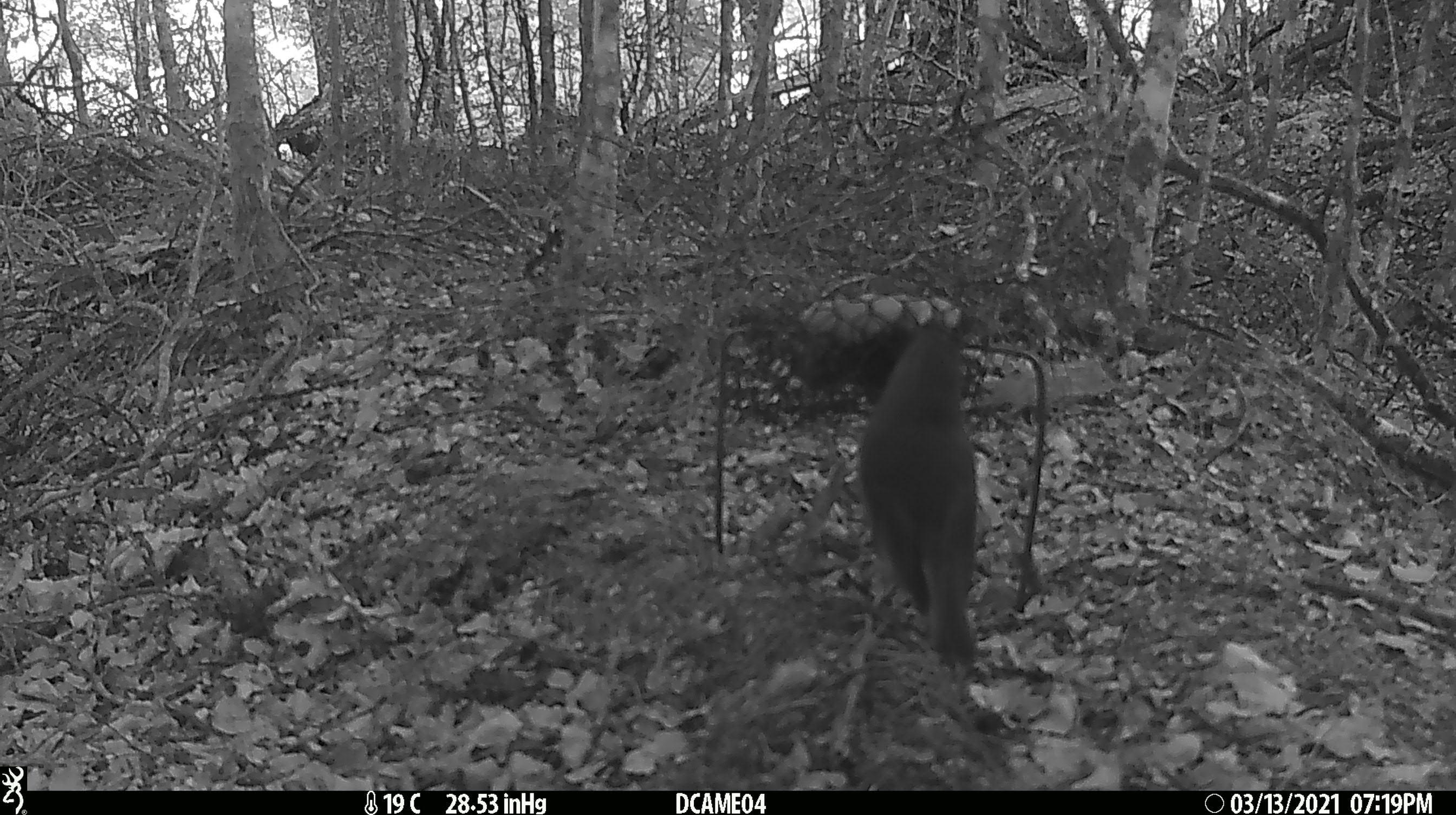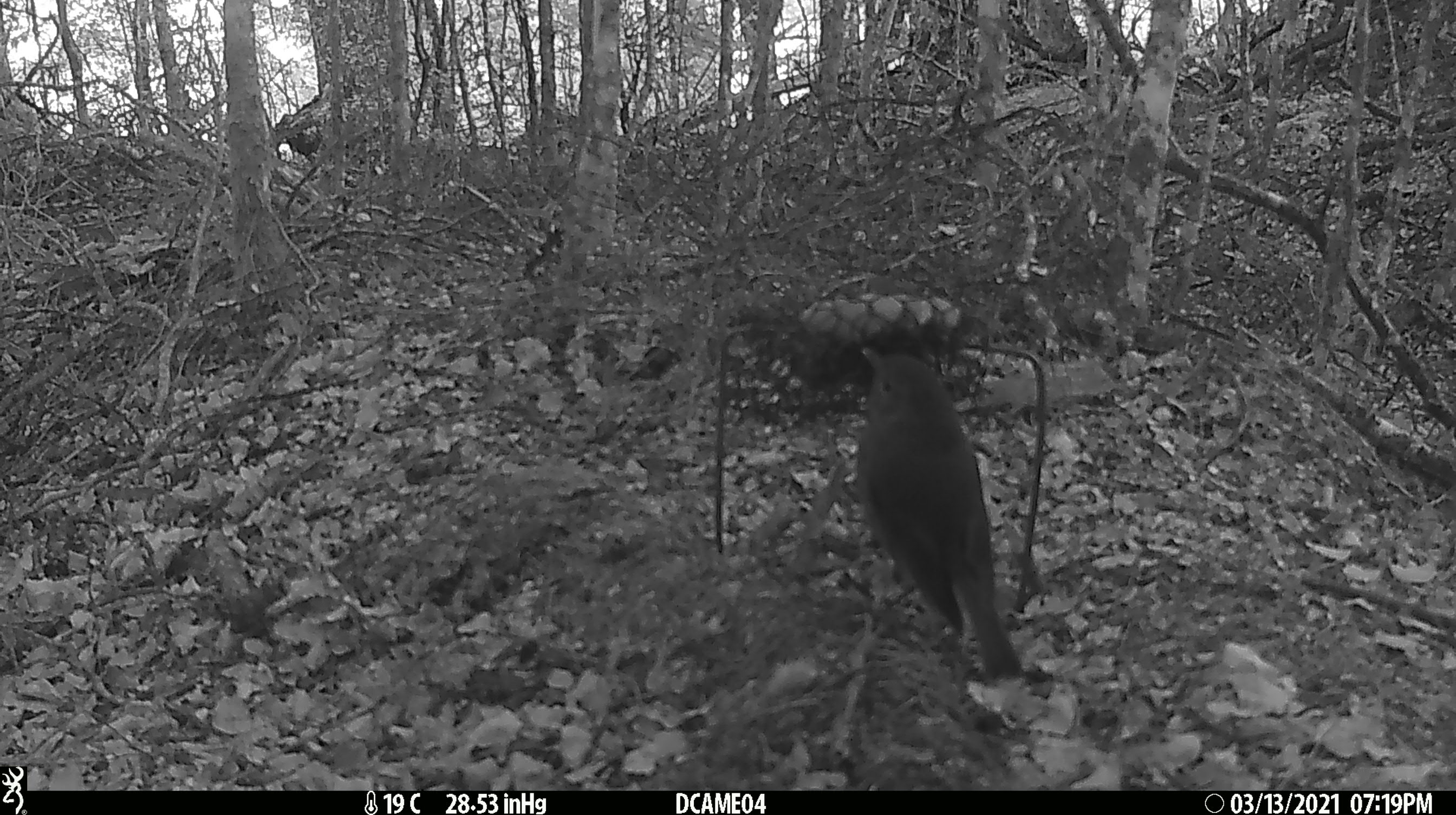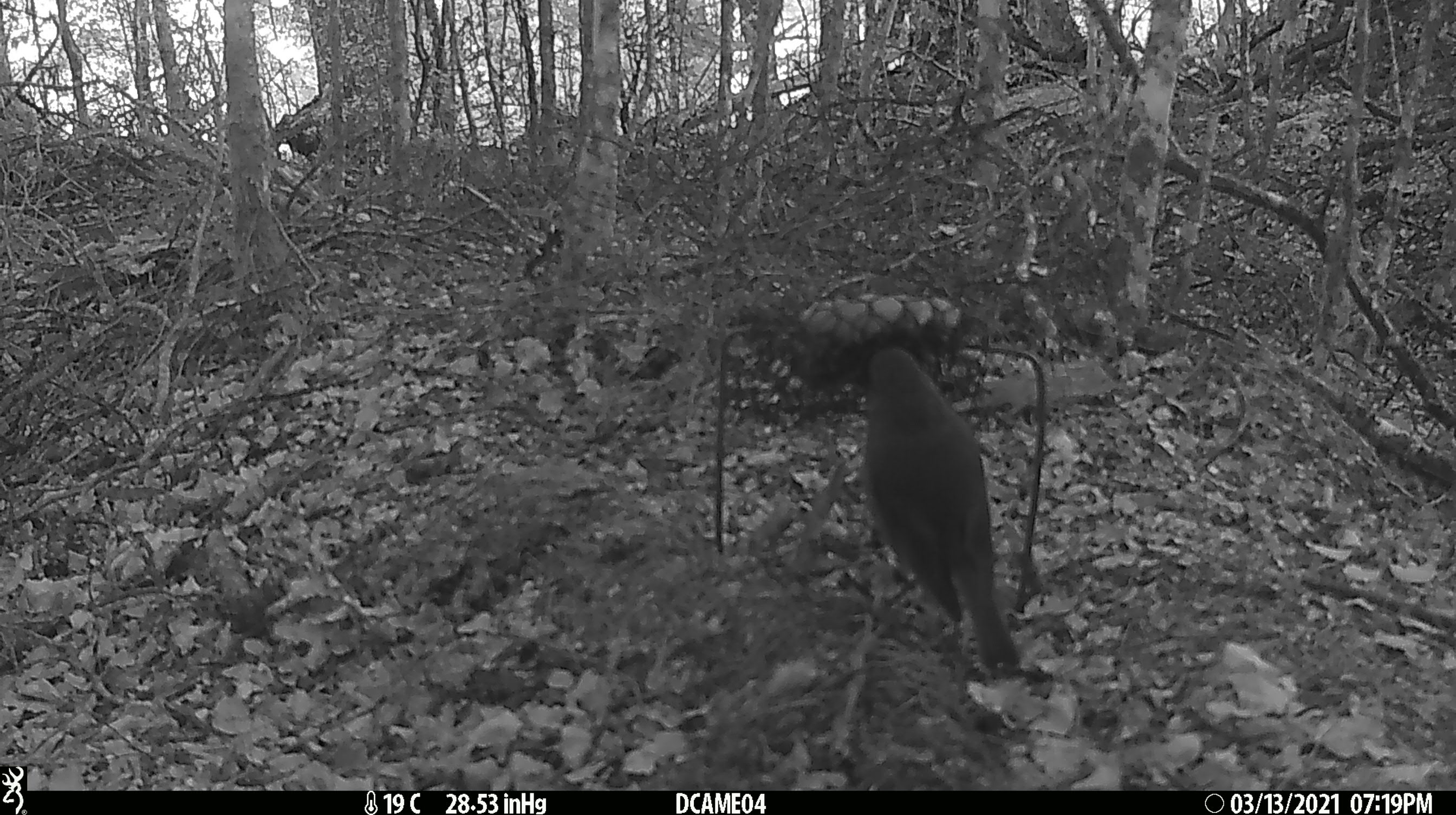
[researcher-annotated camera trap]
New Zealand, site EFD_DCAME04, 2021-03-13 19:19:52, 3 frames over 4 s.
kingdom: Animalia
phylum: Chordata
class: Aves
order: Passeriformes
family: Petroicidae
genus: Petroica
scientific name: Petroica australis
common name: new zealand robin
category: robin